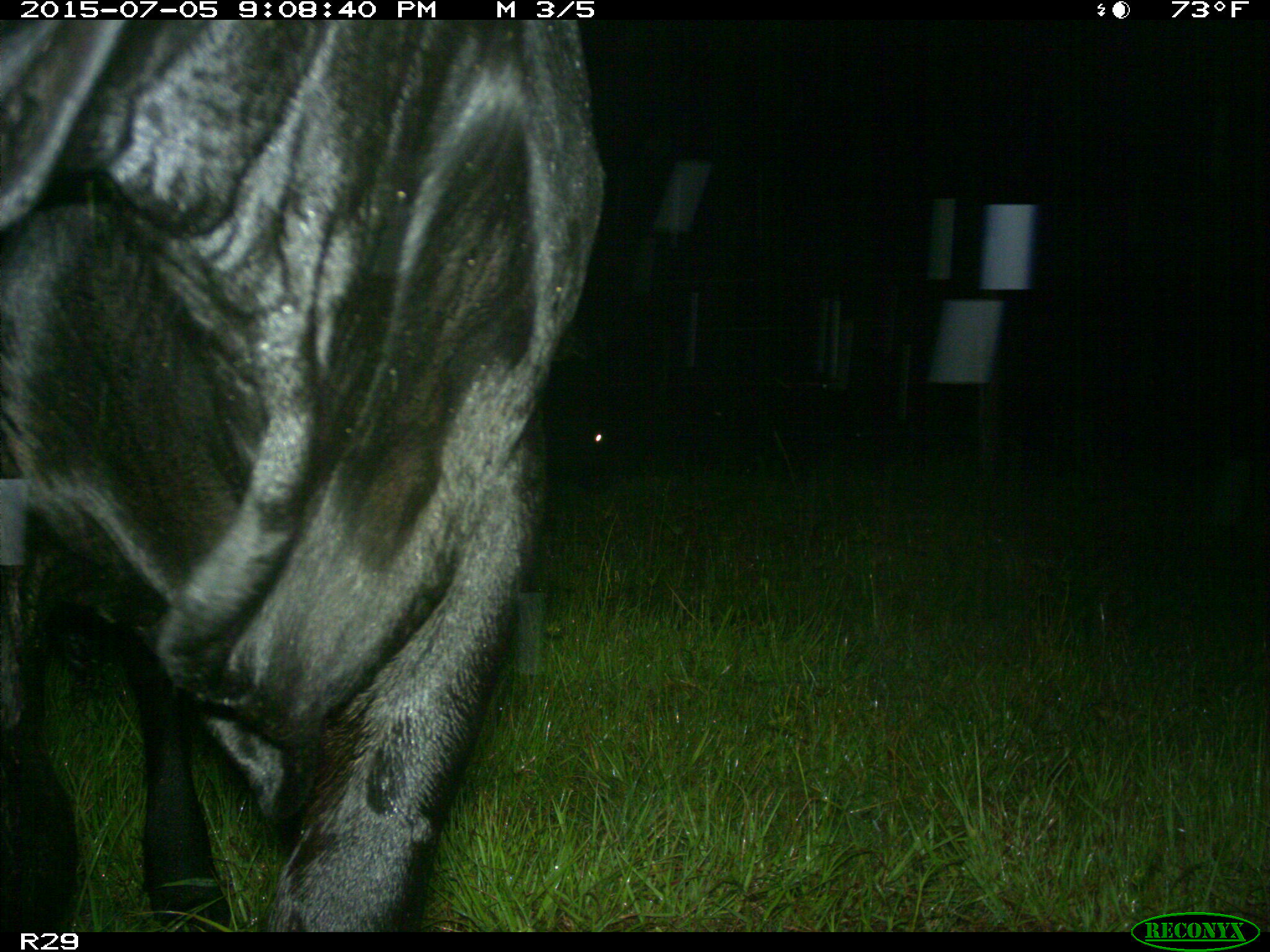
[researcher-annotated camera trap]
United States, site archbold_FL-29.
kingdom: Animalia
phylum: Chordata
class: Mammalia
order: Artiodactyla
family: Bovidae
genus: Bos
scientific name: Bos taurus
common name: domestic cow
Bos taurus (domestic cow).